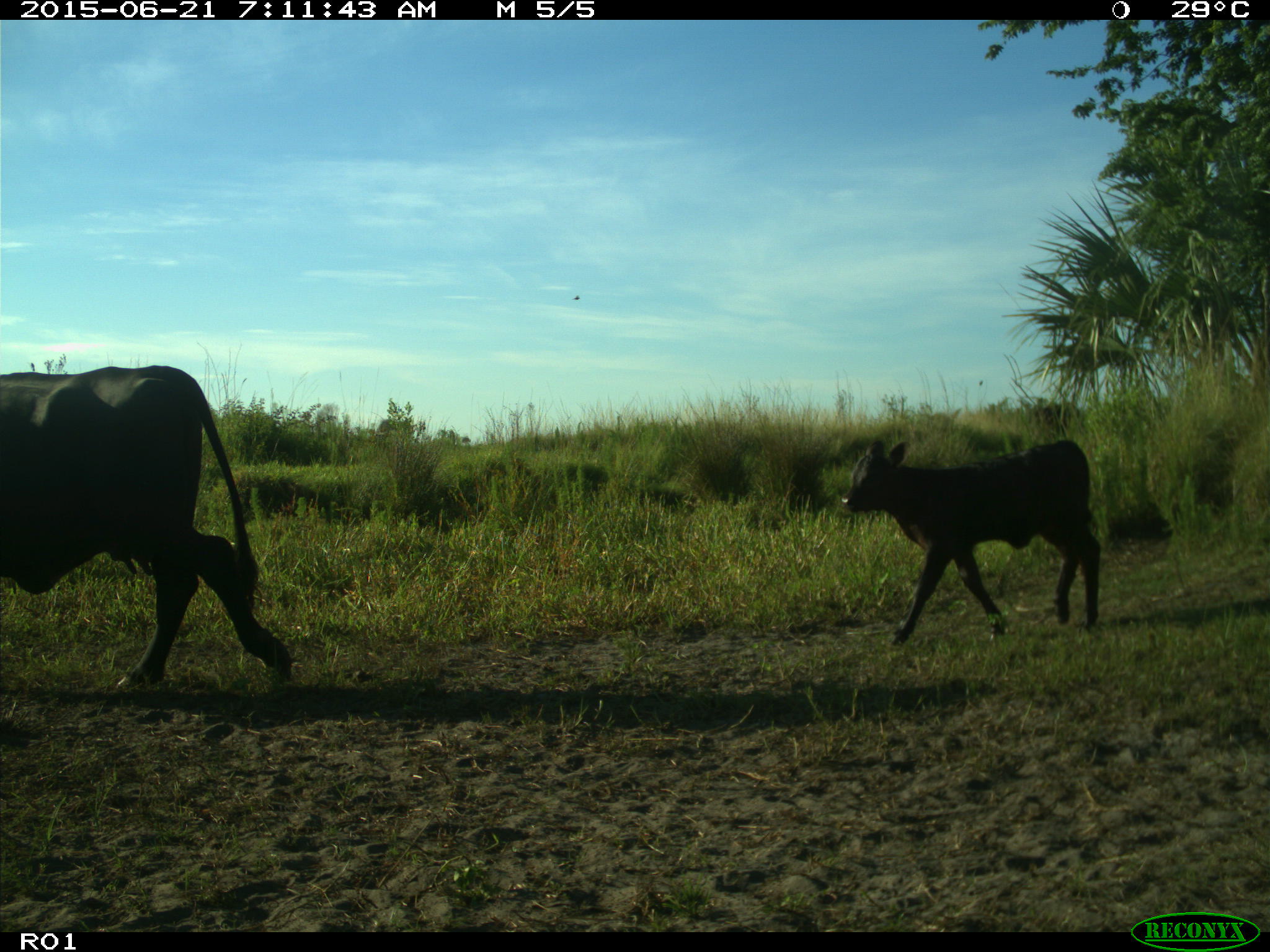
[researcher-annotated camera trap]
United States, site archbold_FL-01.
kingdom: Animalia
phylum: Chordata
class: Mammalia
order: Artiodactyla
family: Bovidae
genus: Bos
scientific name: Bos taurus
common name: domestic cow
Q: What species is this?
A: Bos taurus (domestic cow).